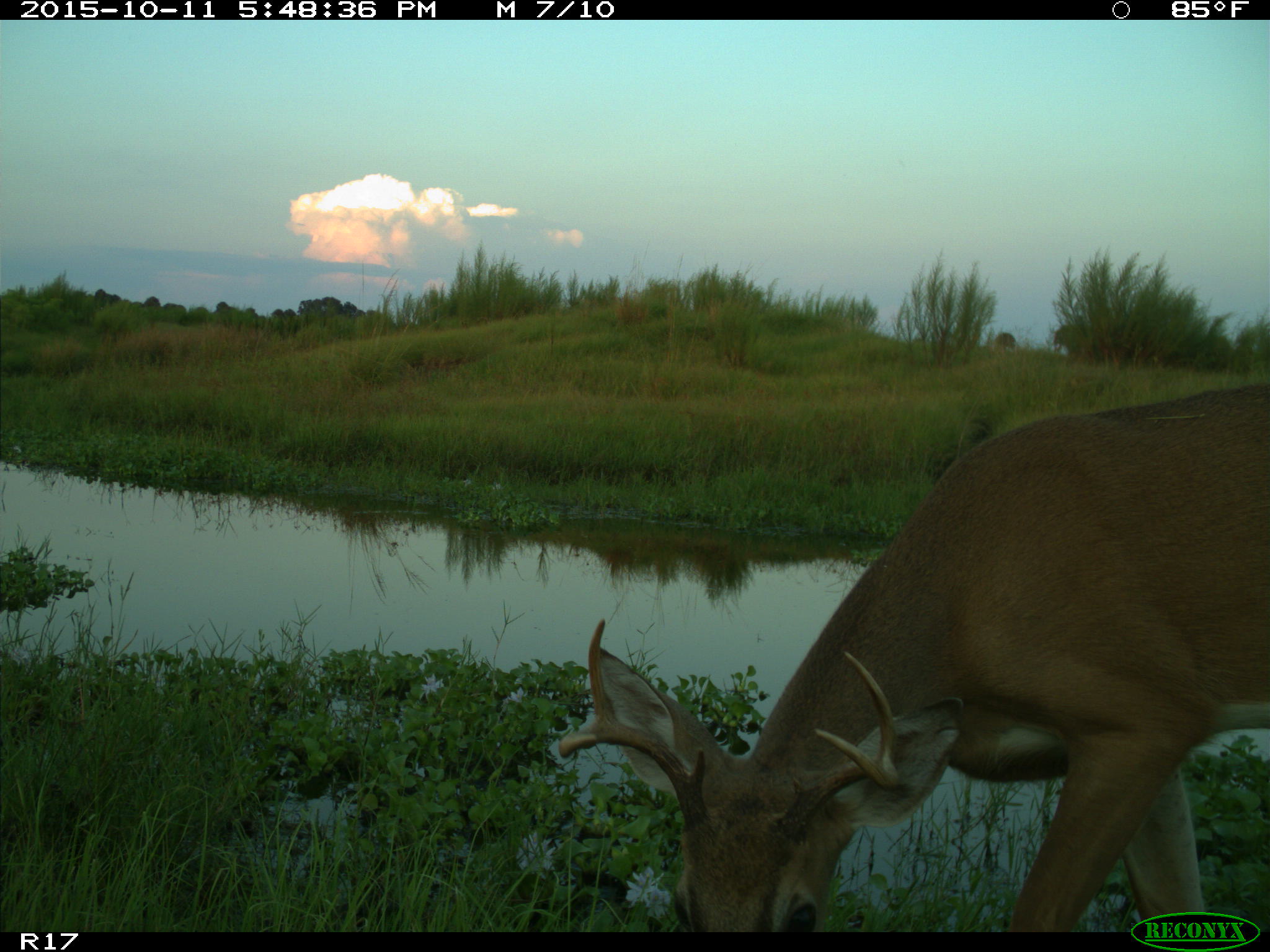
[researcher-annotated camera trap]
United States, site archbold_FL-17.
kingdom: Animalia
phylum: Chordata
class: Mammalia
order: Artiodactyla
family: Cervidae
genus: Odocoileus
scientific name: Odocoileus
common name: deer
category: unidentified deer